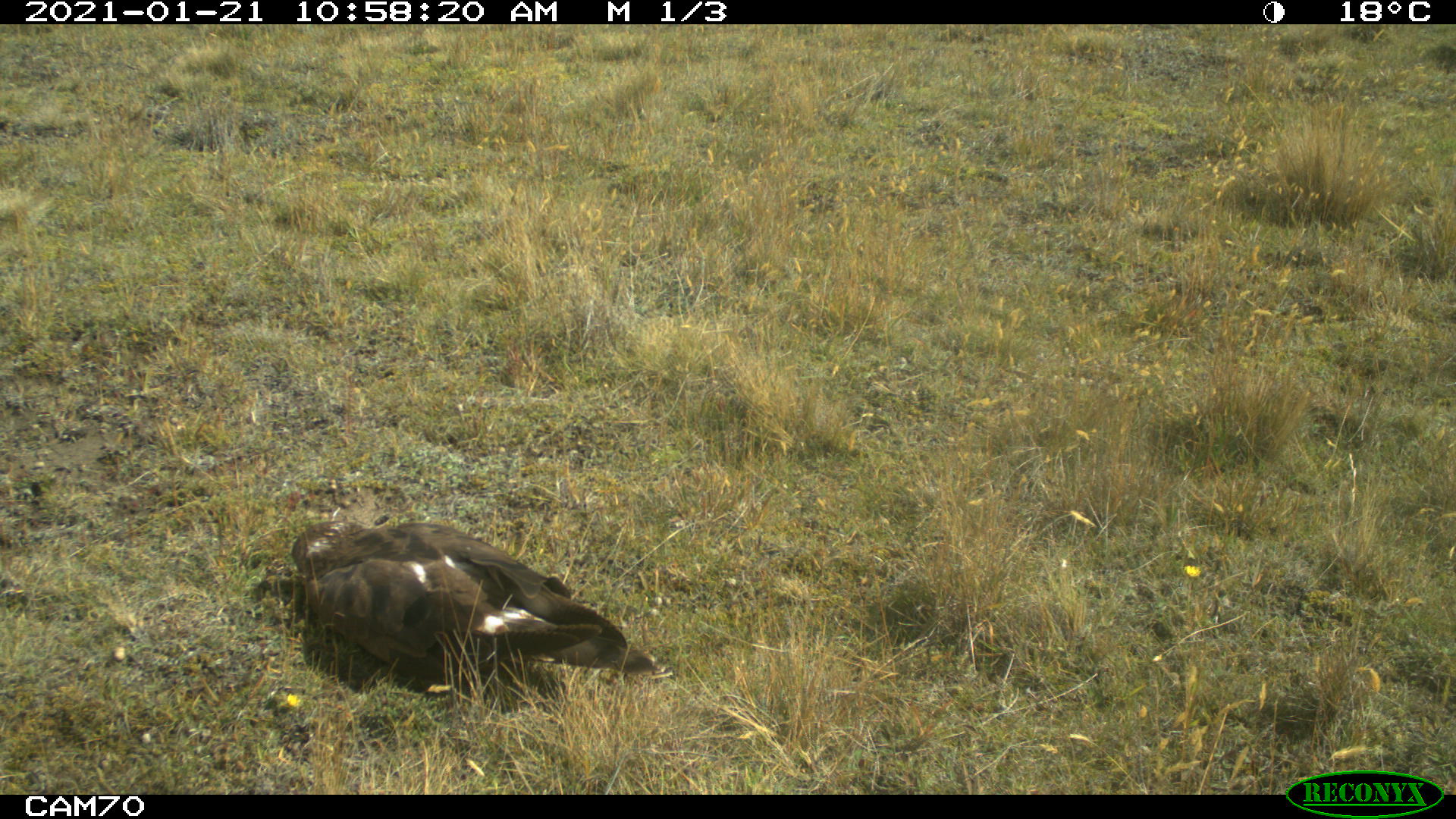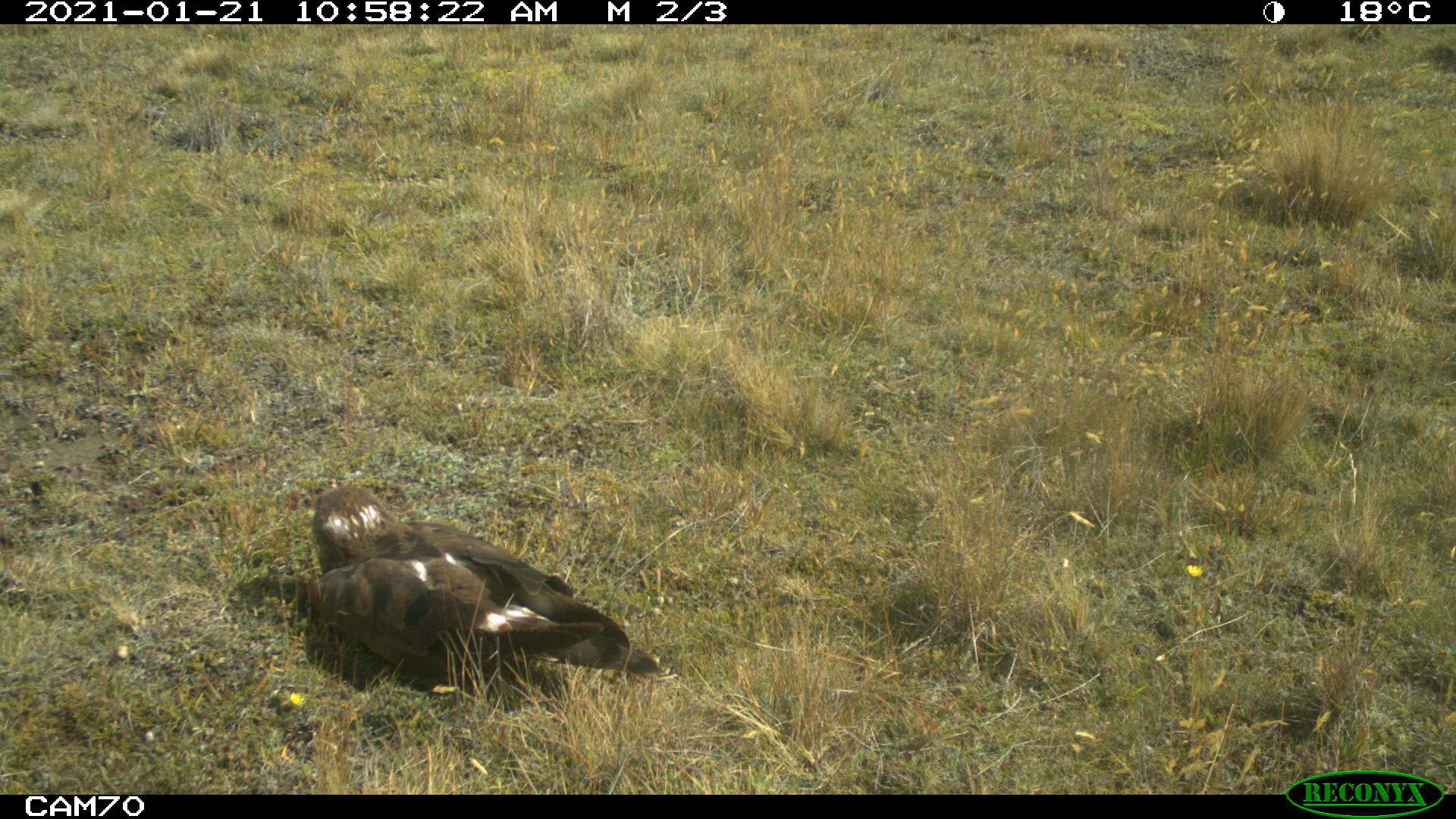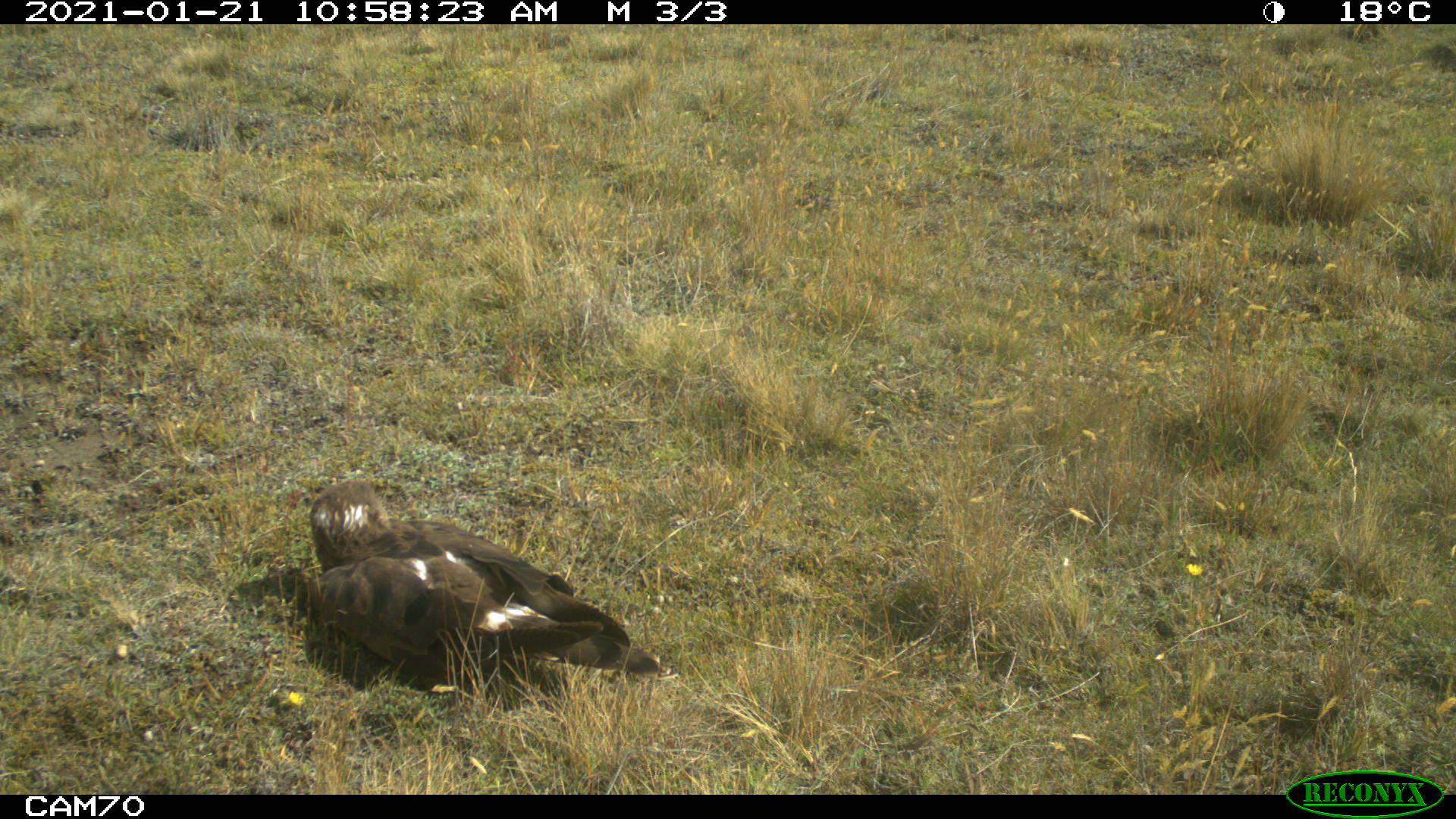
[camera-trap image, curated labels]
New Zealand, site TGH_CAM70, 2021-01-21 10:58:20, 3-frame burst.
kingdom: Animalia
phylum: Chordata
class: Aves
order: Accipitriformes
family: Accipitridae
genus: Circus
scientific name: Circus approximans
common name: swamp harrier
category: harrier